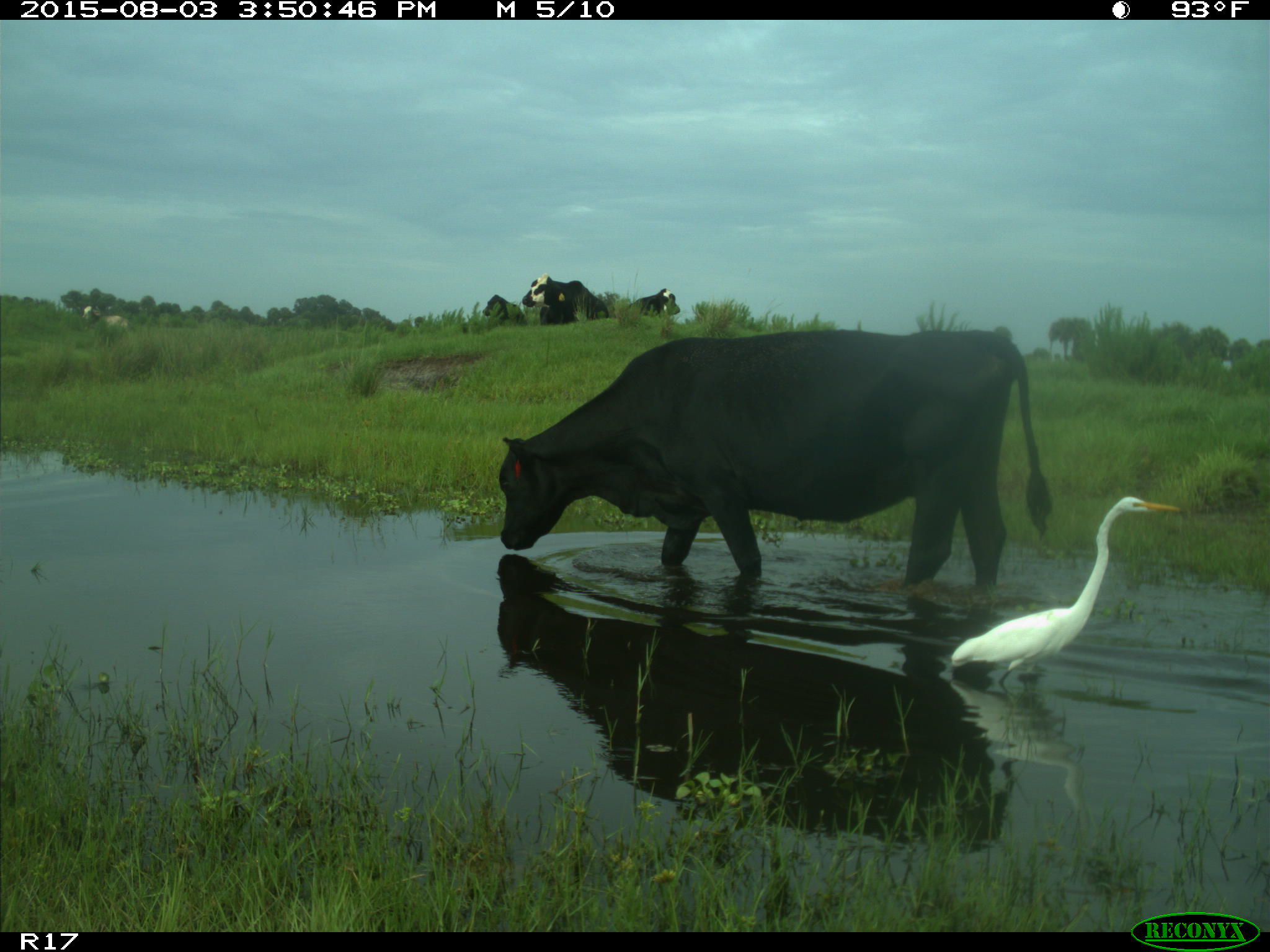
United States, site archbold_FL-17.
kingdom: Animalia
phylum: Chordata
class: Mammalia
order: Artiodactyla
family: Bovidae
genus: Bos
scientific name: Bos taurus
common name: domestic cow